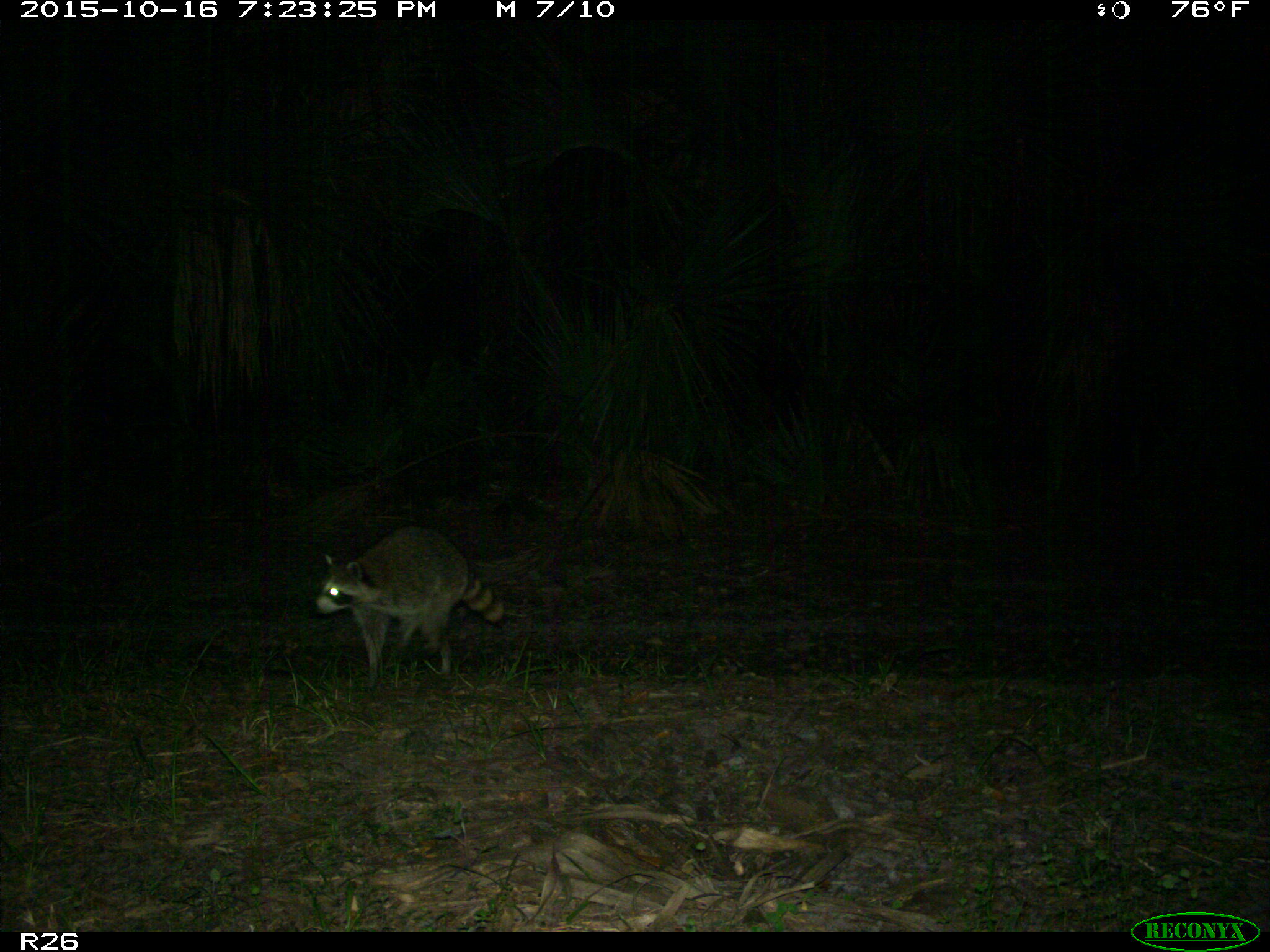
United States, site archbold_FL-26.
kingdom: Animalia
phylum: Chordata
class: Mammalia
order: Carnivora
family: Procyonidae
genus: Procyon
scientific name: Procyon lotor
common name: common raccoon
Procyon lotor (common raccoon).